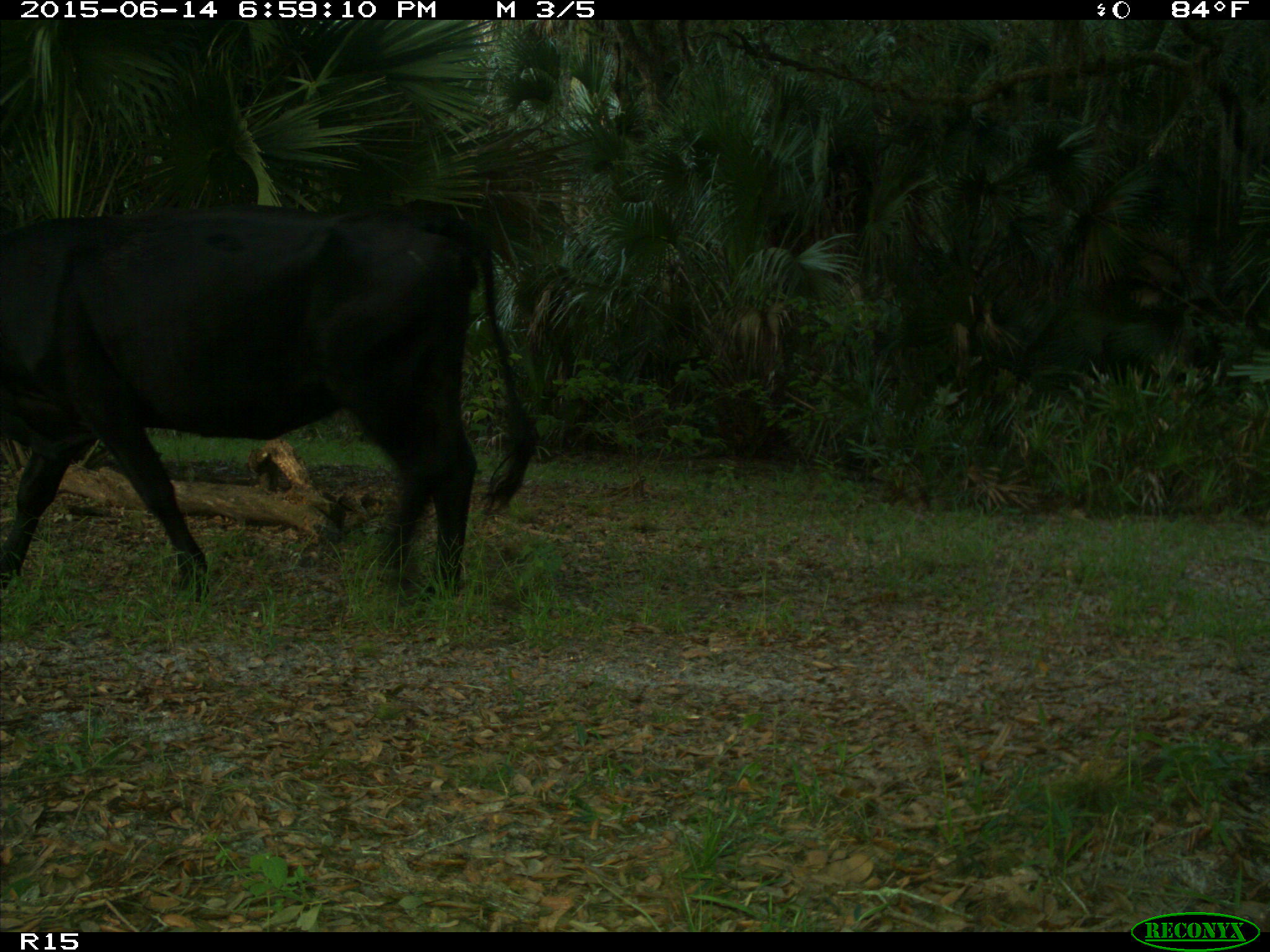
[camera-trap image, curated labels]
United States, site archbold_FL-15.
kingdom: Animalia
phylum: Chordata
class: Mammalia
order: Artiodactyla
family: Bovidae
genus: Bos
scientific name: Bos taurus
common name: domestic cow